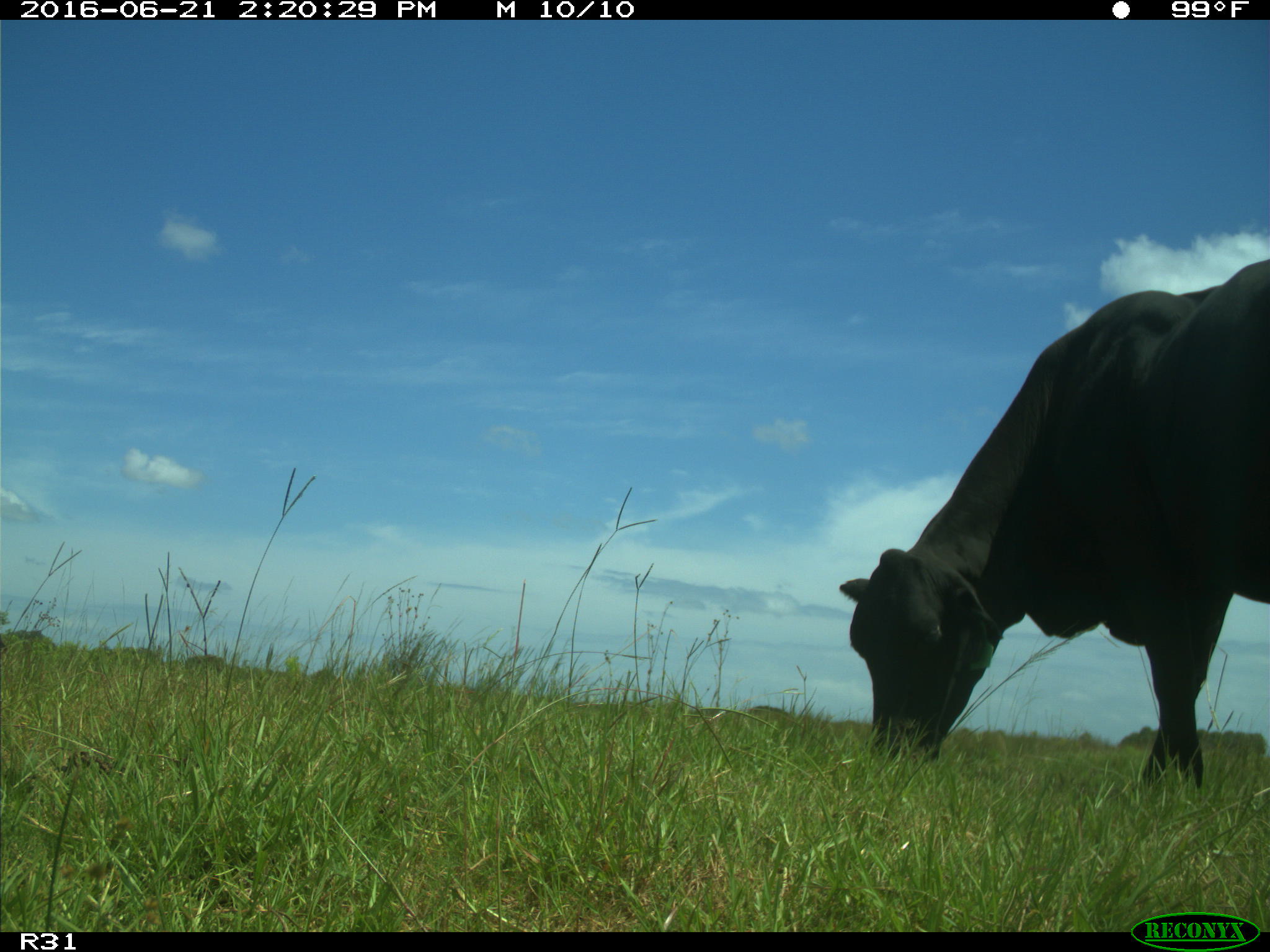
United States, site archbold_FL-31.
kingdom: Animalia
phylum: Chordata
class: Mammalia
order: Artiodactyla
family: Bovidae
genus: Bos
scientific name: Bos taurus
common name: domestic cow